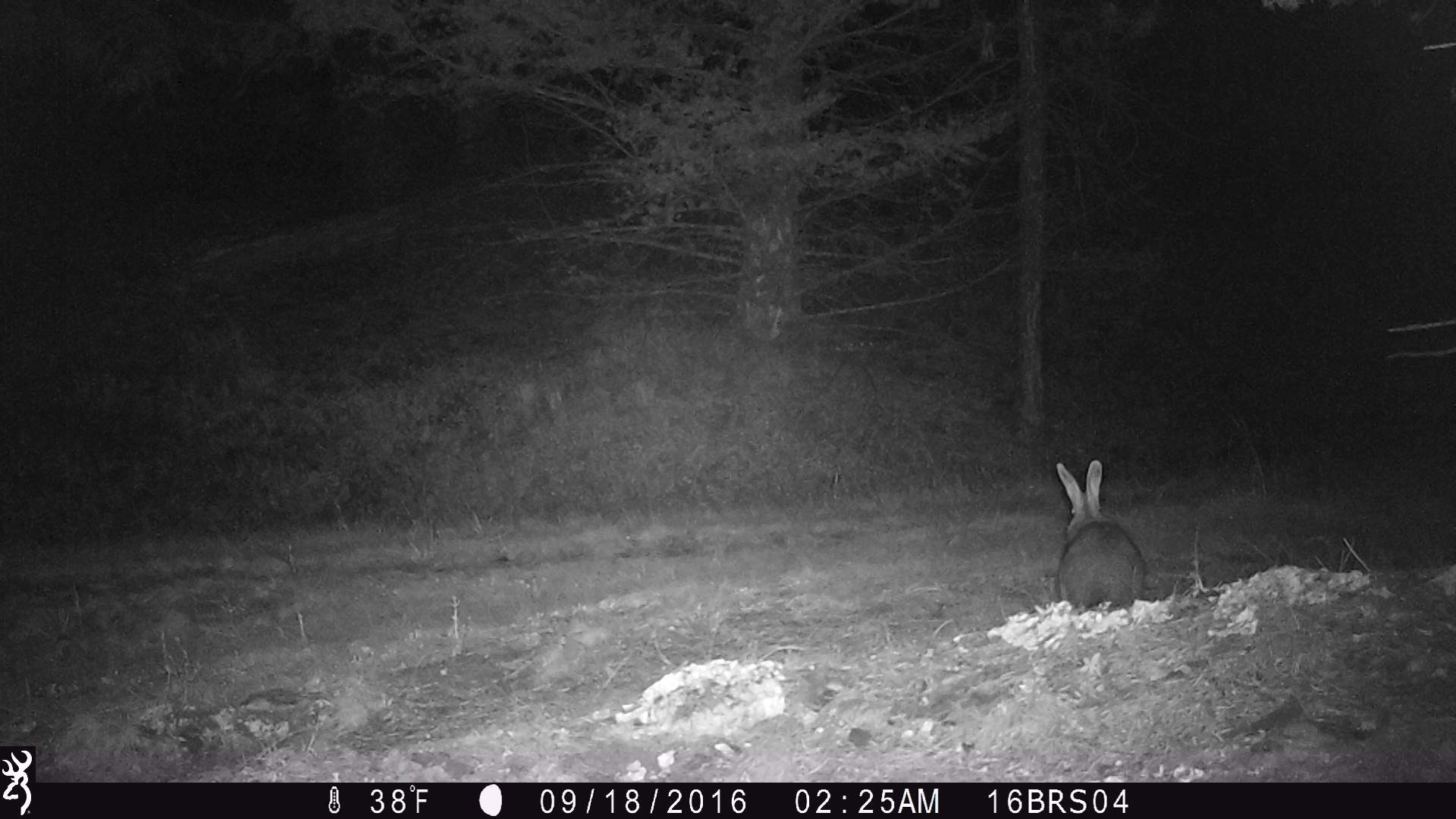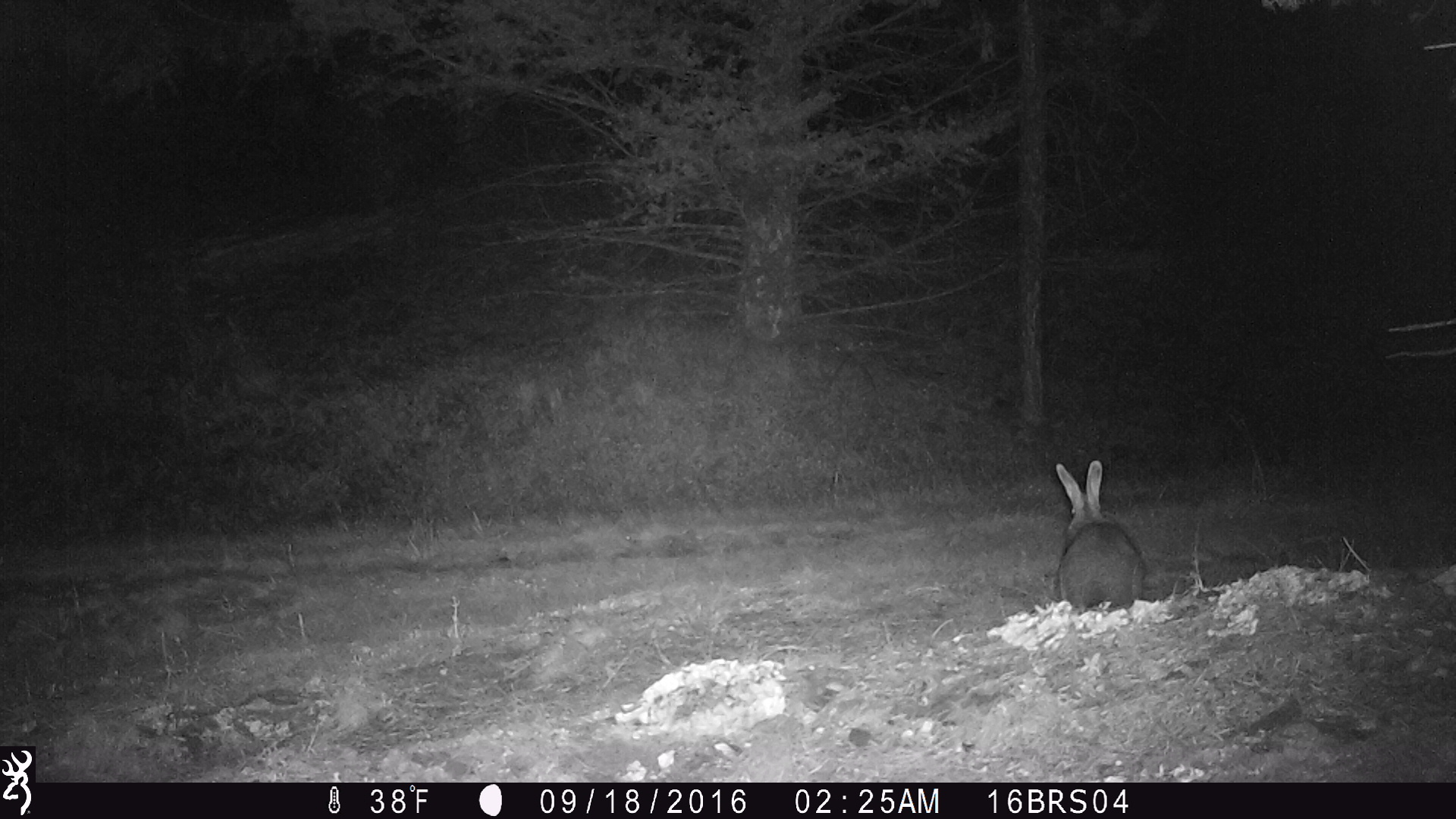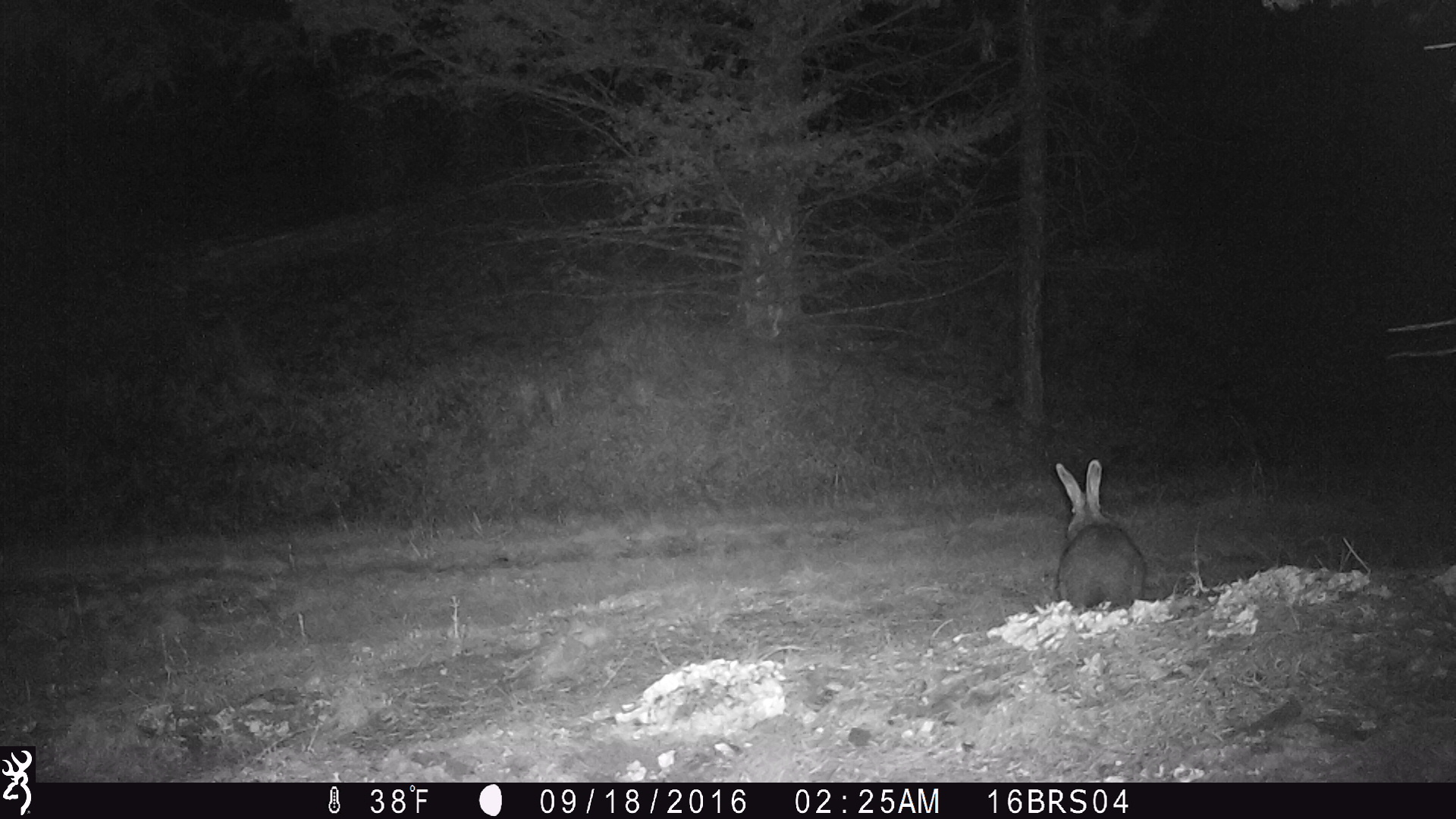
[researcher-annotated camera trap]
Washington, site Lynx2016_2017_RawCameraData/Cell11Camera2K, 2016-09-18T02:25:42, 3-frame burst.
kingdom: Animalia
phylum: Chordata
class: Mammalia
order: Lagomorpha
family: Leporidae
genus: Lepus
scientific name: Lepus americanus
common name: snowshoe hare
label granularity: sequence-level